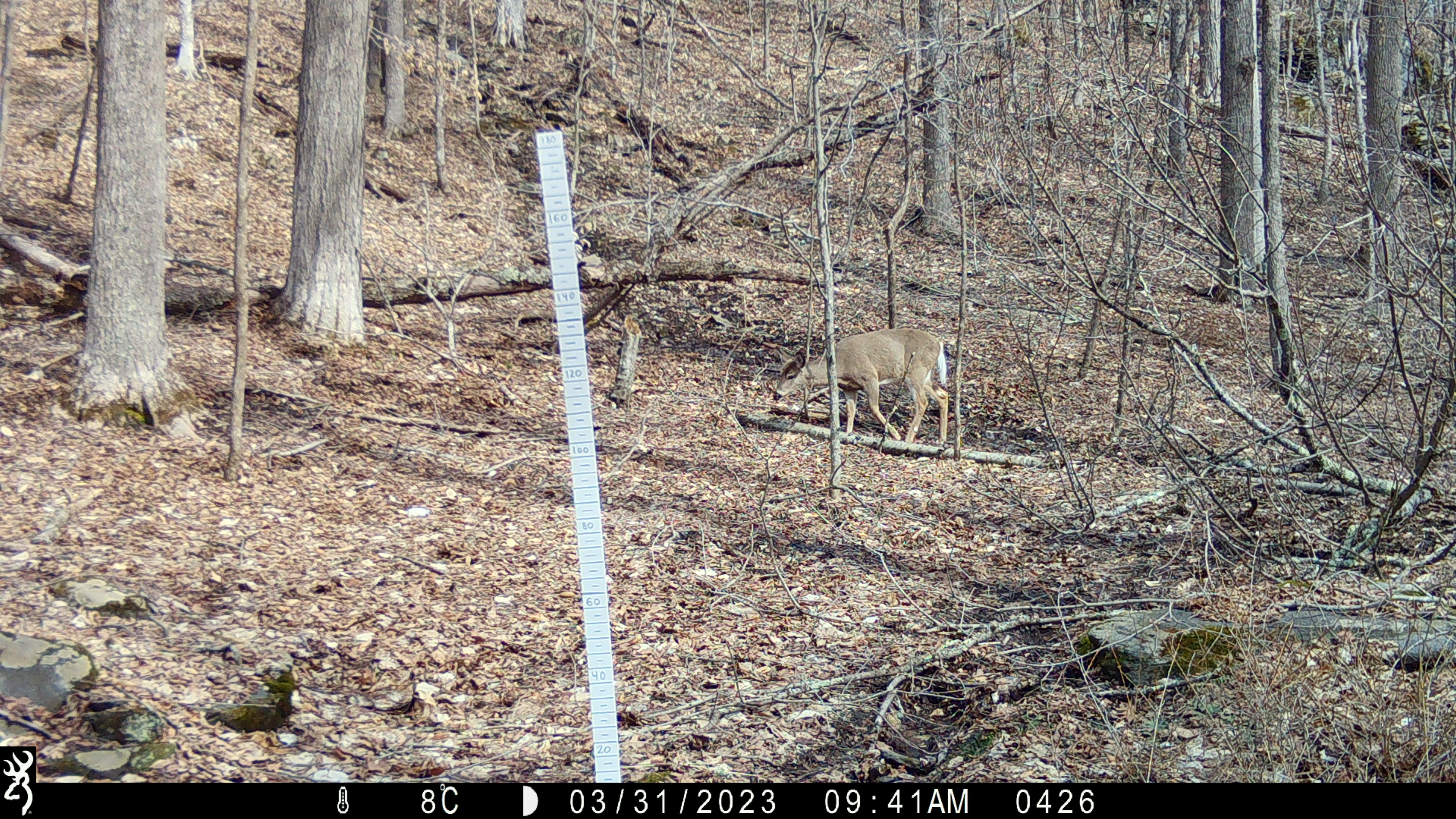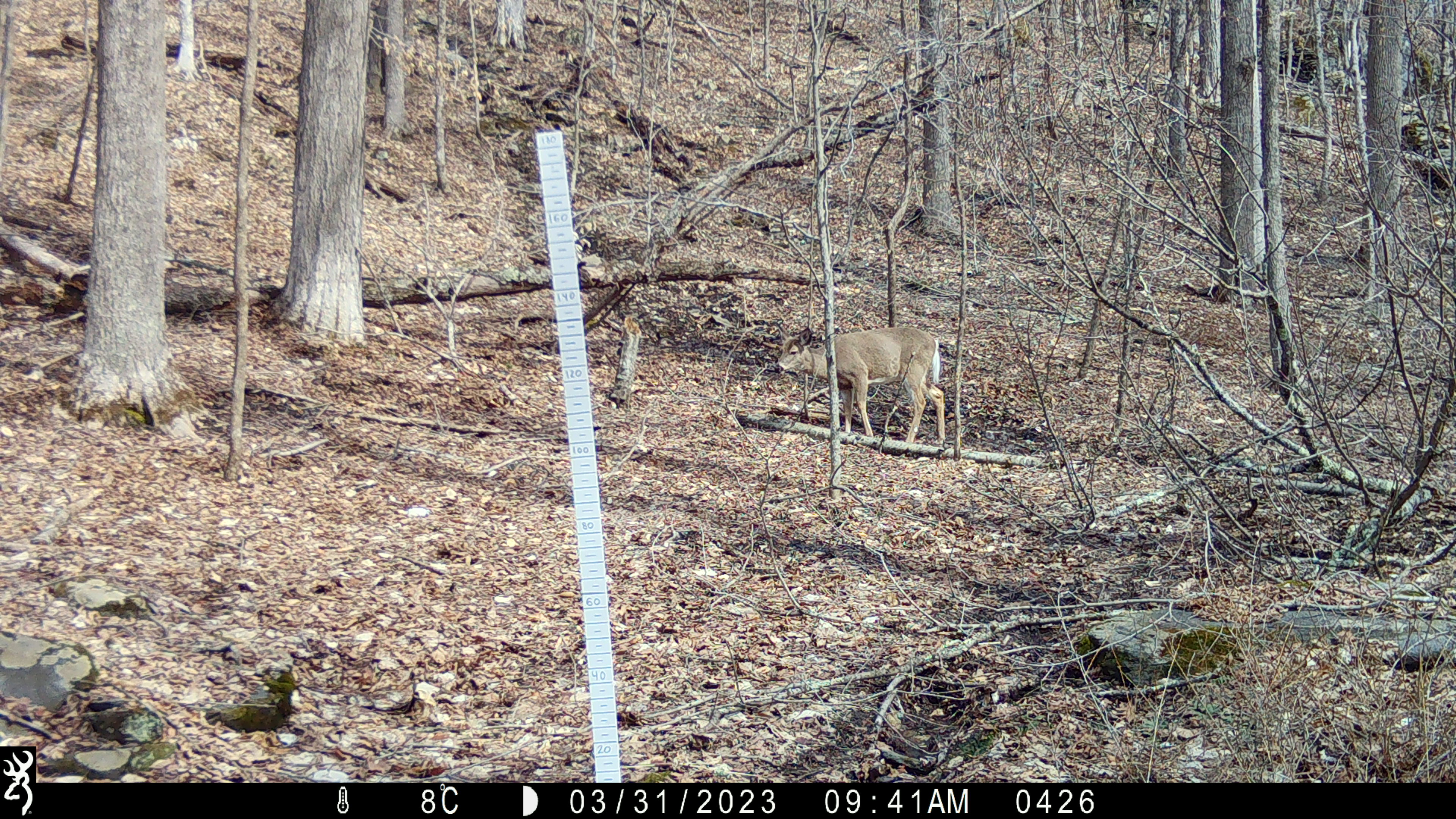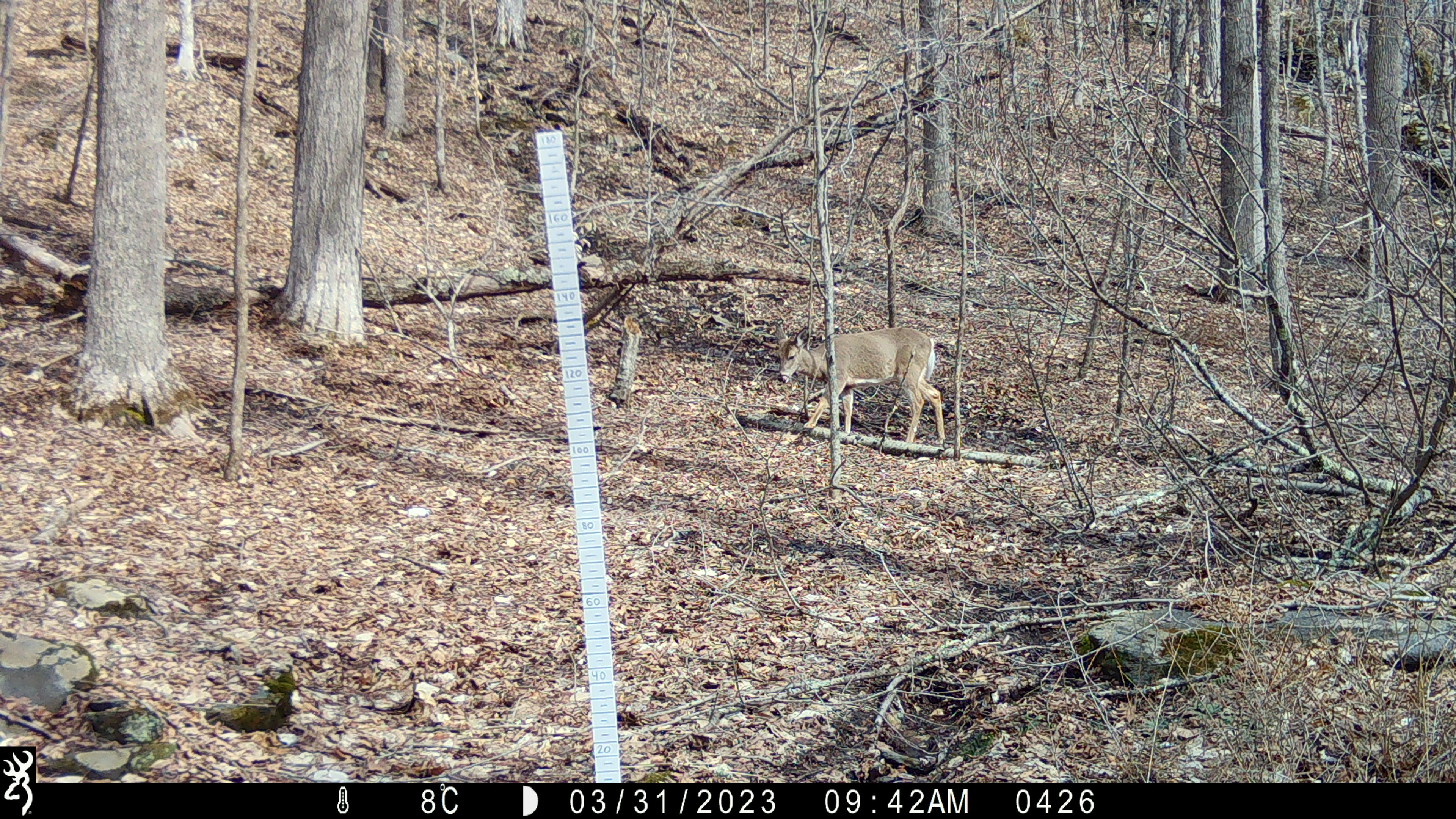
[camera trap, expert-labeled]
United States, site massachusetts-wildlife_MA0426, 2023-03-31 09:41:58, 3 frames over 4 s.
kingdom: Animalia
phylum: Chordata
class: Mammalia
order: Artiodactyla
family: Cervidae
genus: Odocoileus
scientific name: Odocoileus virginianus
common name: white-tailed deer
White-tailed deer (Odocoileus virginianus).